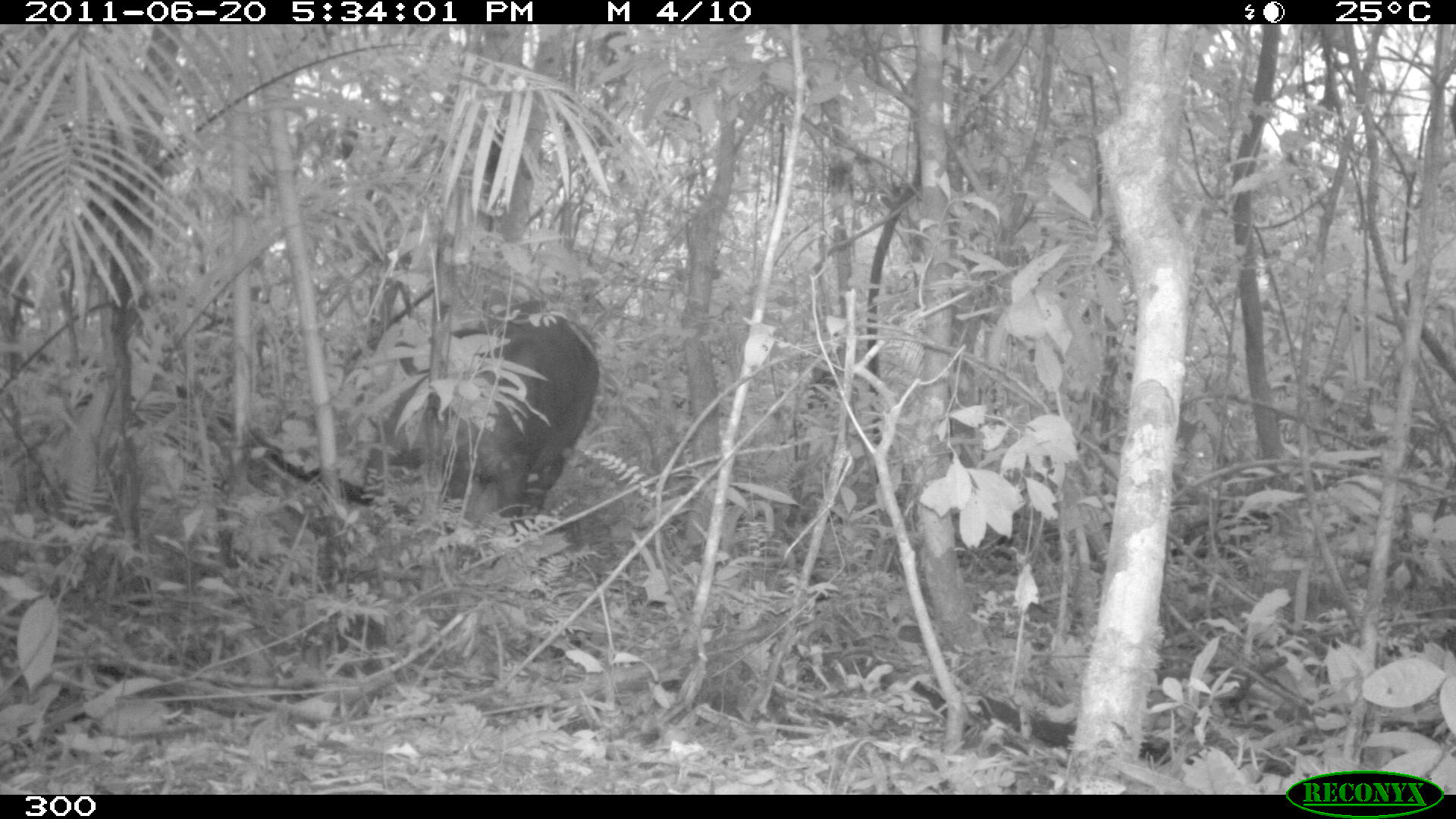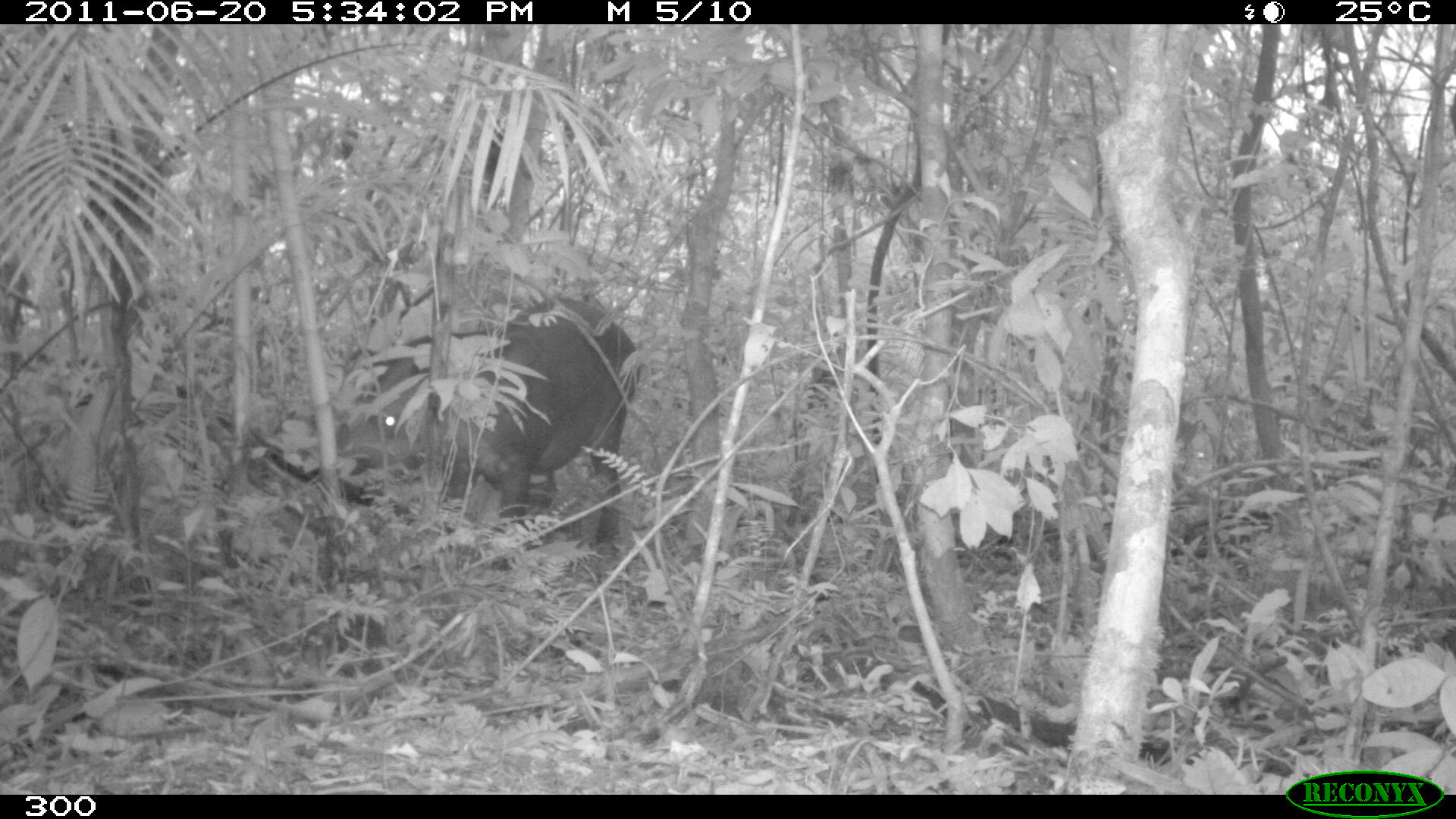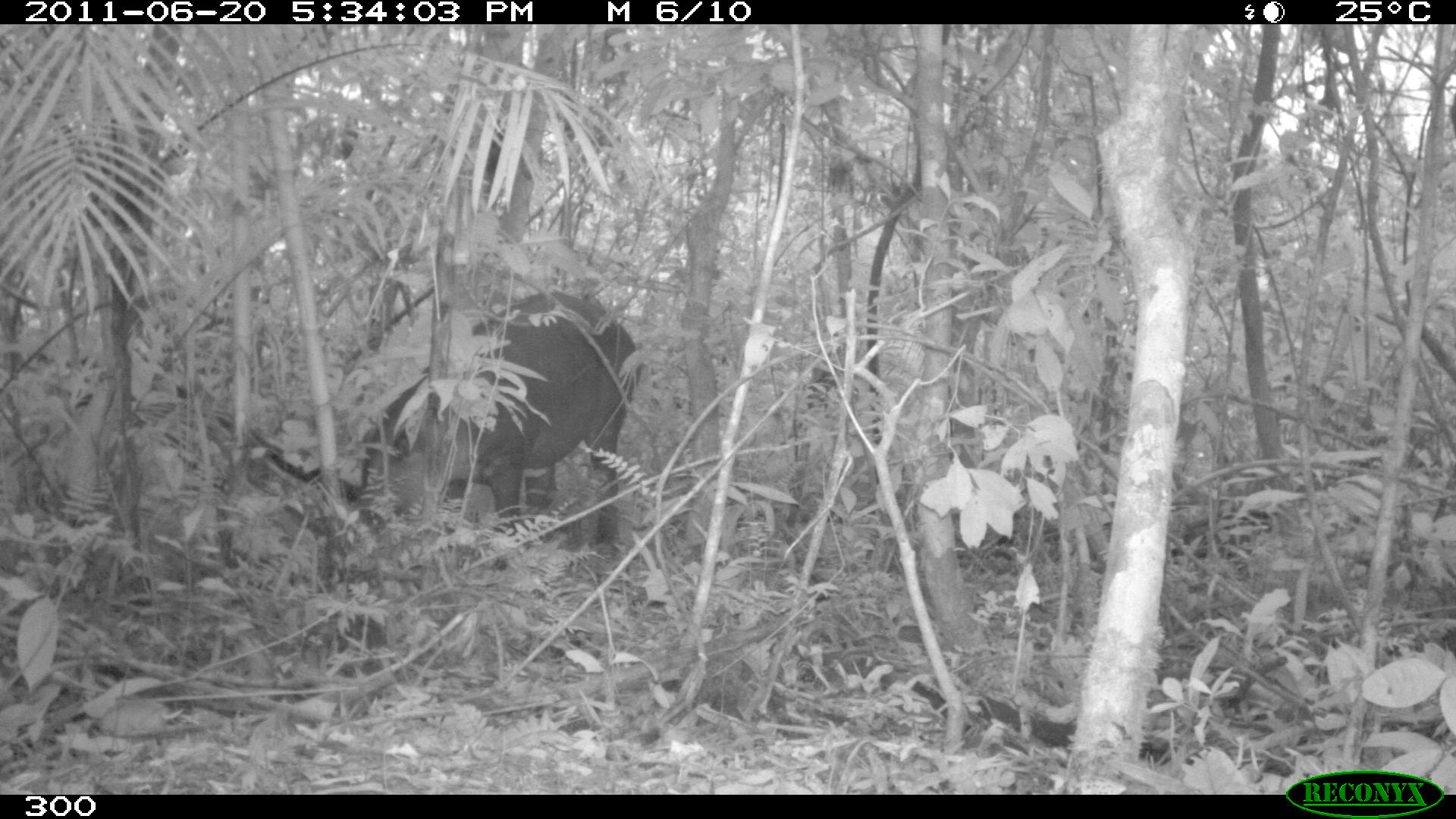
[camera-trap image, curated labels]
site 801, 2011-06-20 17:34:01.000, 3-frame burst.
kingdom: Animalia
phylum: Chordata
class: Mammalia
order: Perissodactyla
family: Tapiridae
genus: Tapirus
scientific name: Tapirus terrestris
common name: south american tapir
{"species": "Tapirus terrestris (south american tapir)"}